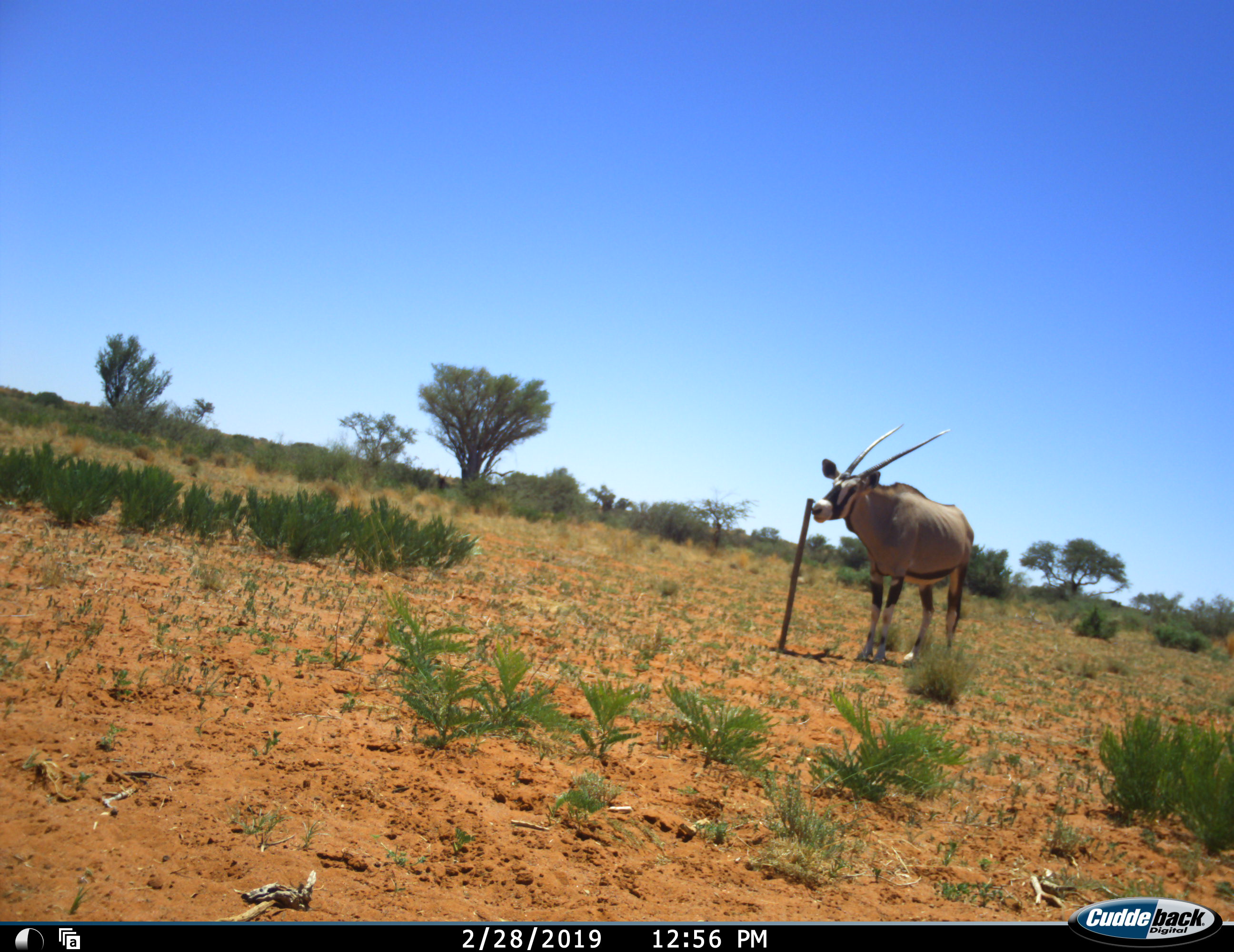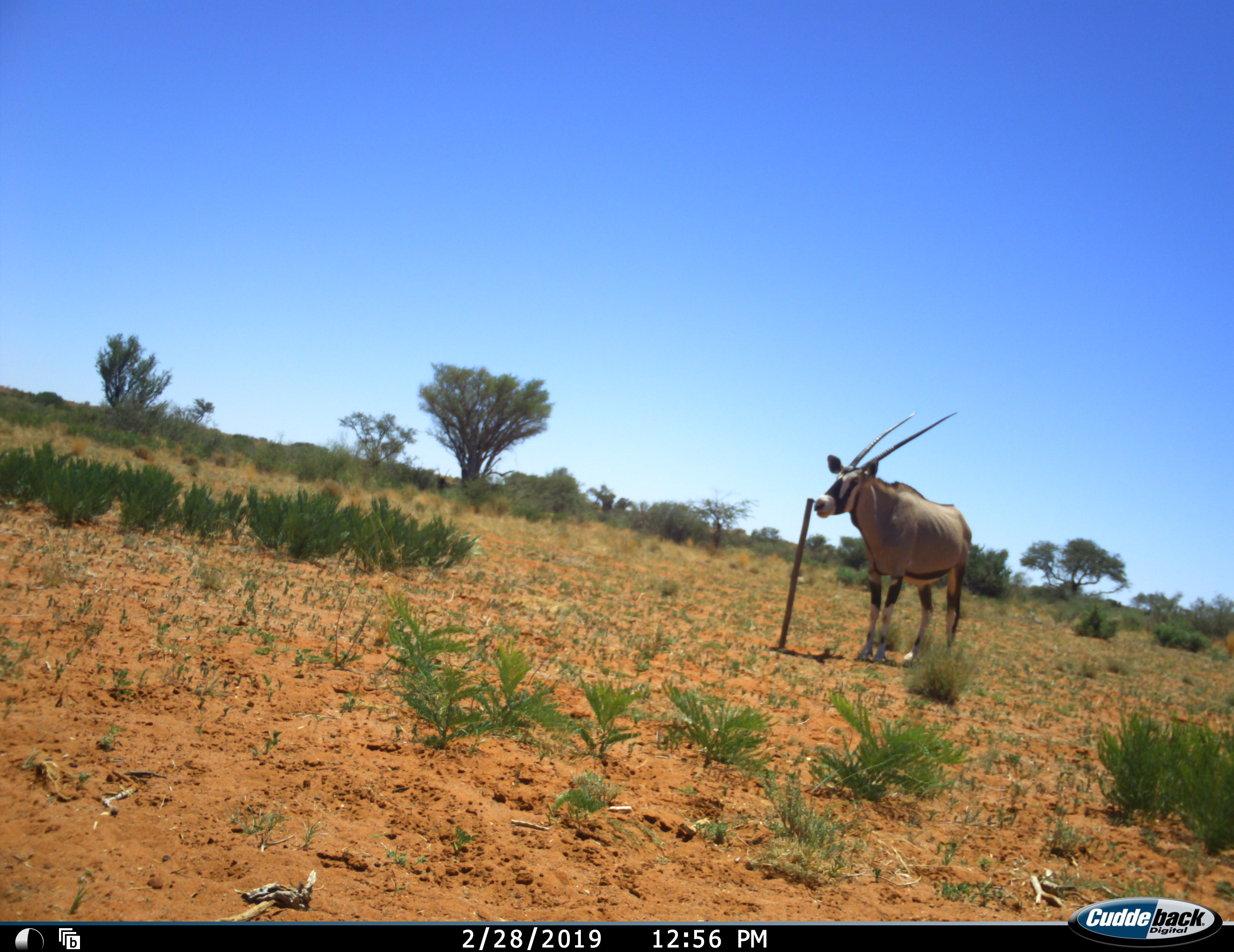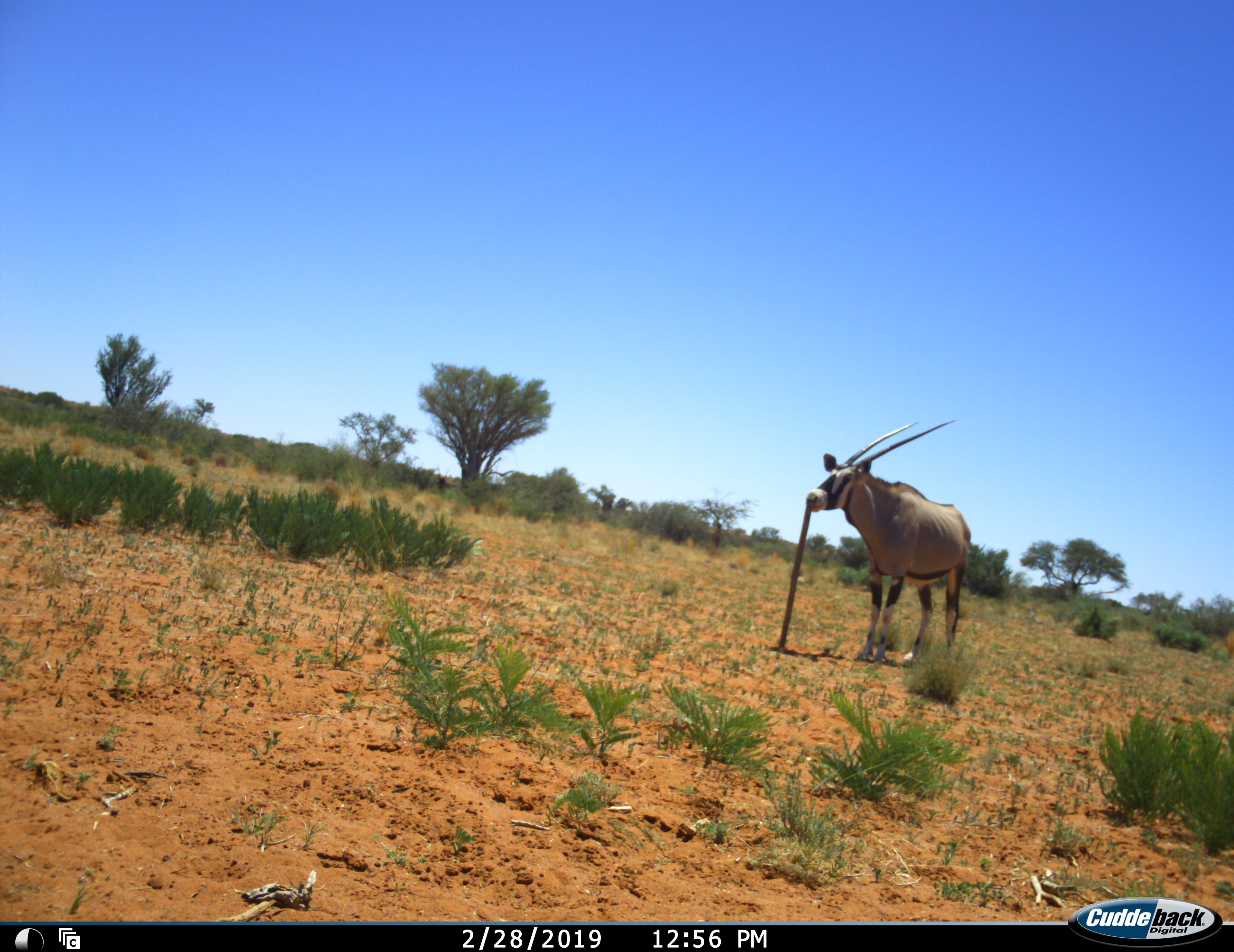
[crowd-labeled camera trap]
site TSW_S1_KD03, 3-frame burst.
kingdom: Animalia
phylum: Chordata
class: Mammalia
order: Artiodactyla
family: Bovidae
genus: Oryx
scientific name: Oryx gazella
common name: gemsbok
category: oryx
Oryx (gemsbok) (Oryx gazella), count 1. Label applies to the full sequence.